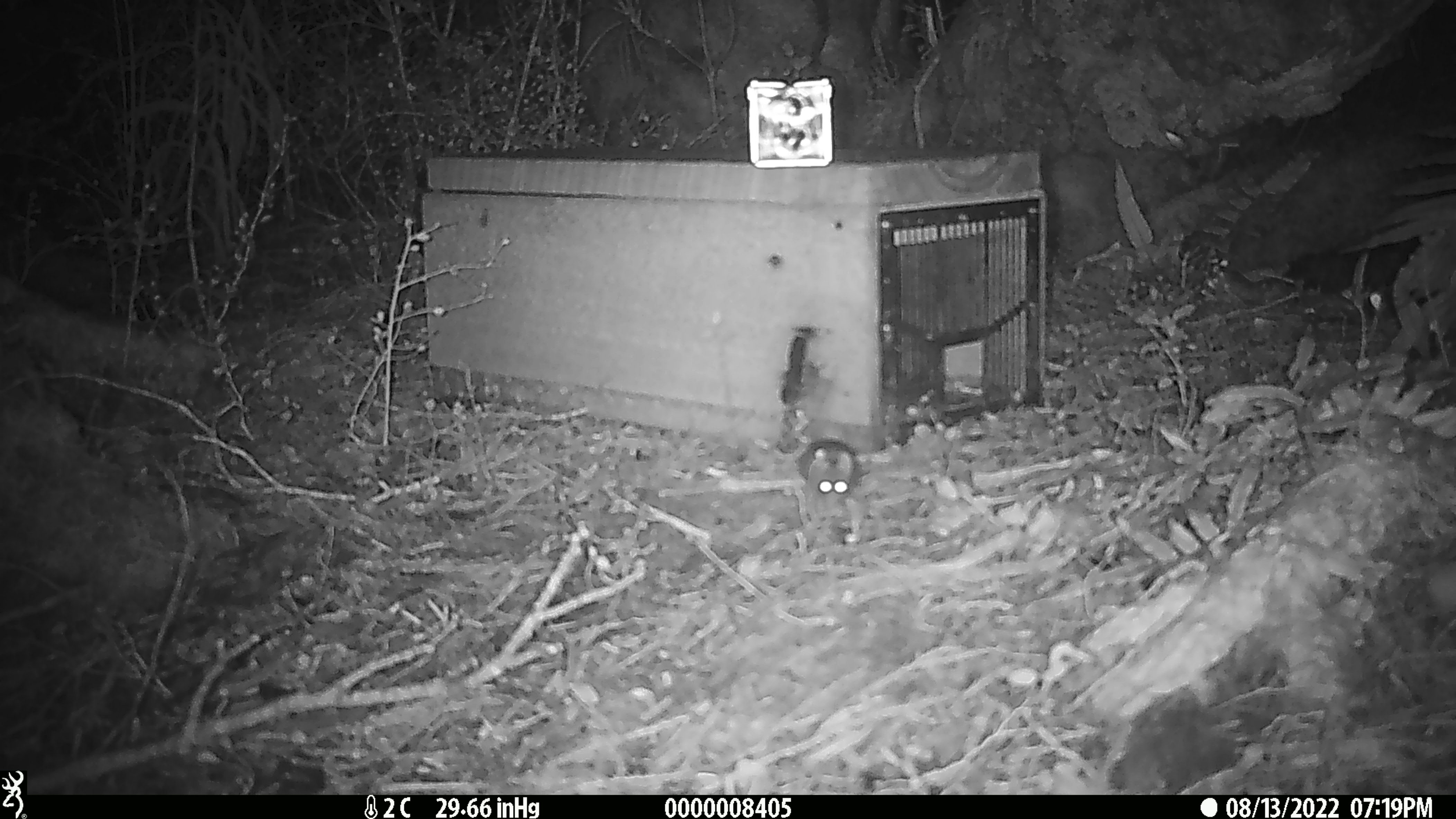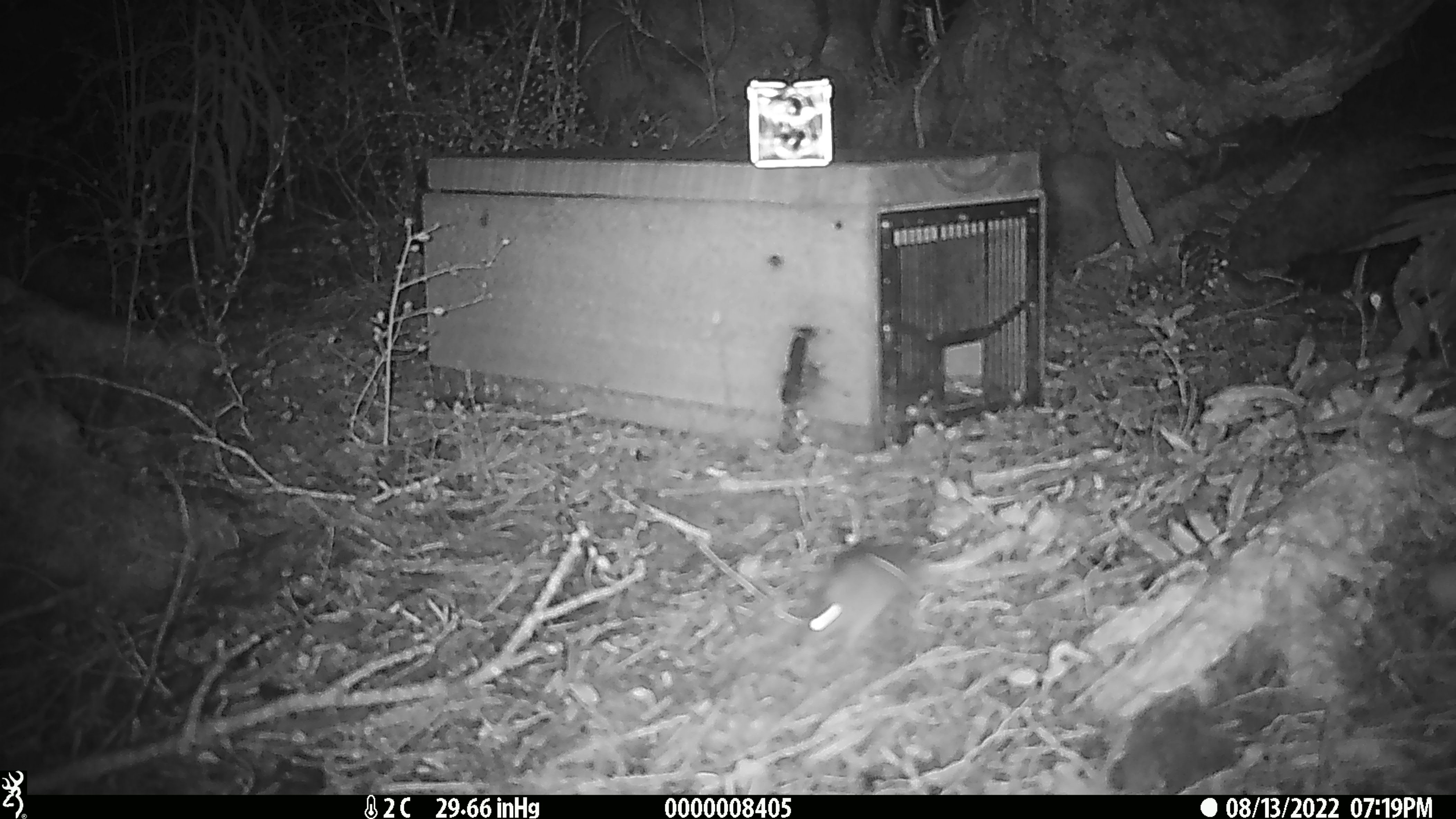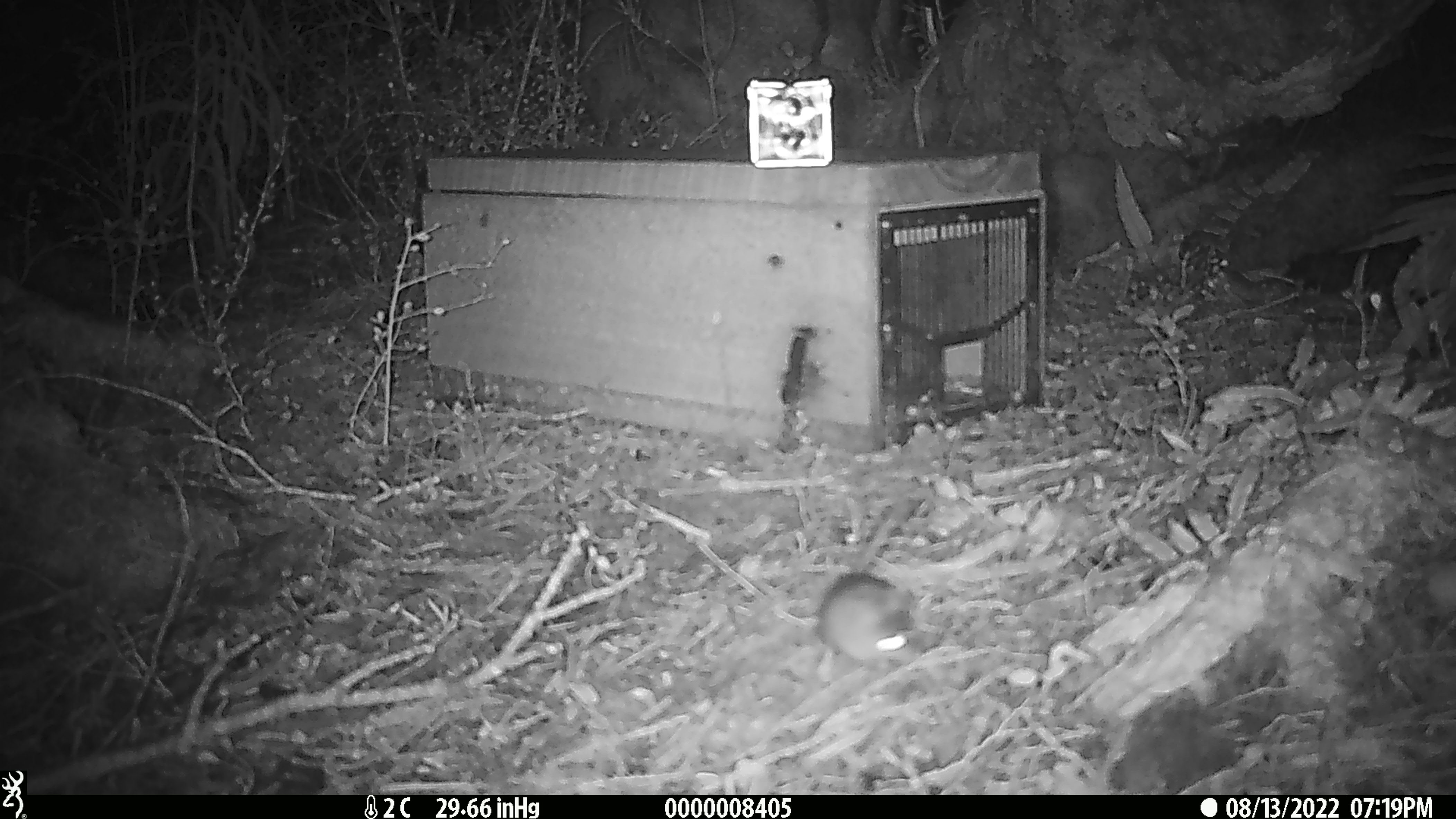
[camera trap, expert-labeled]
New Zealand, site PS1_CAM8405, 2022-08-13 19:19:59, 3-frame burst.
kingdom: Animalia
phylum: Chordata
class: Mammalia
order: Rodentia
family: Muridae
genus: Mus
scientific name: Mus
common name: mouse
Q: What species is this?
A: Mouse (Mus).